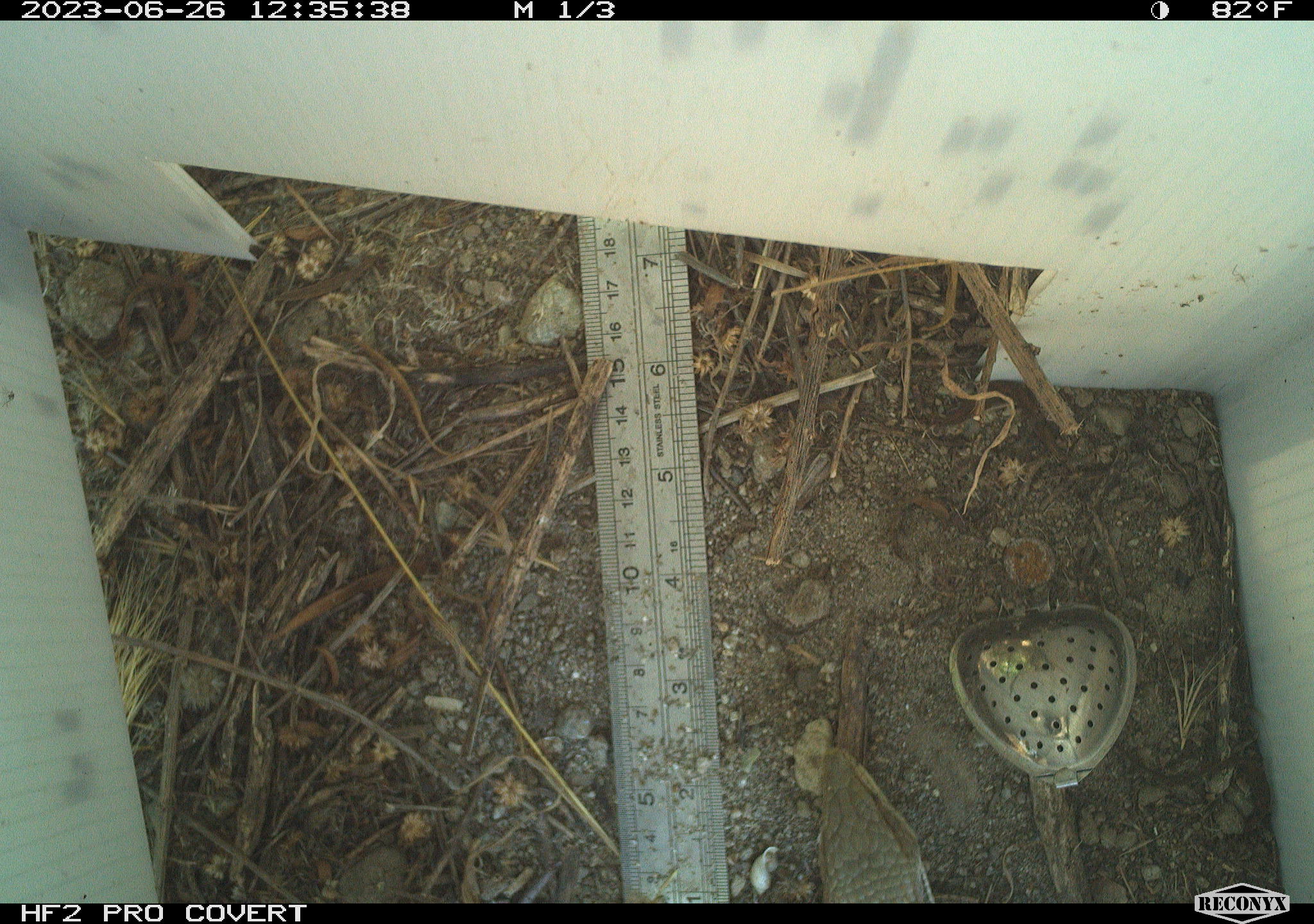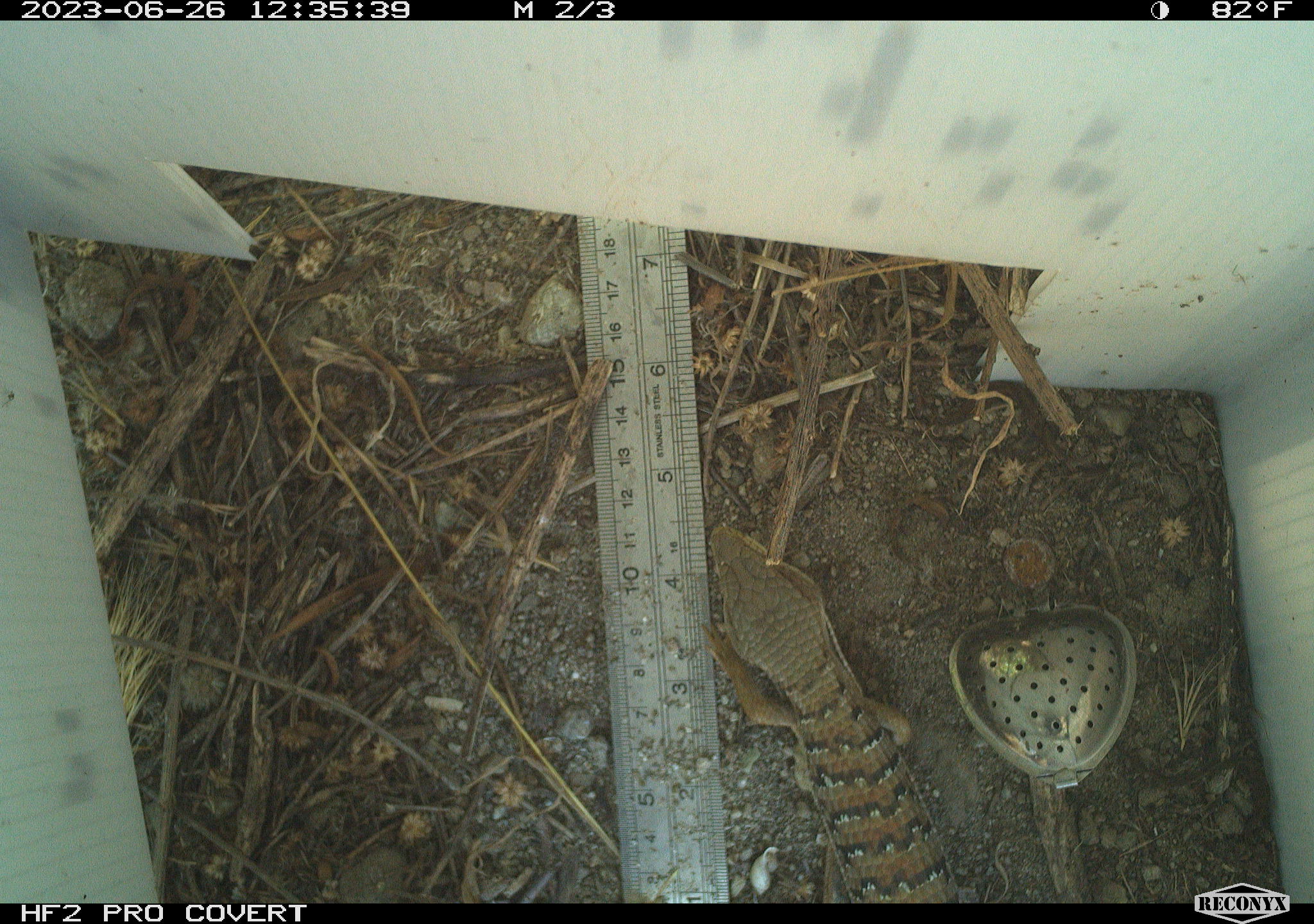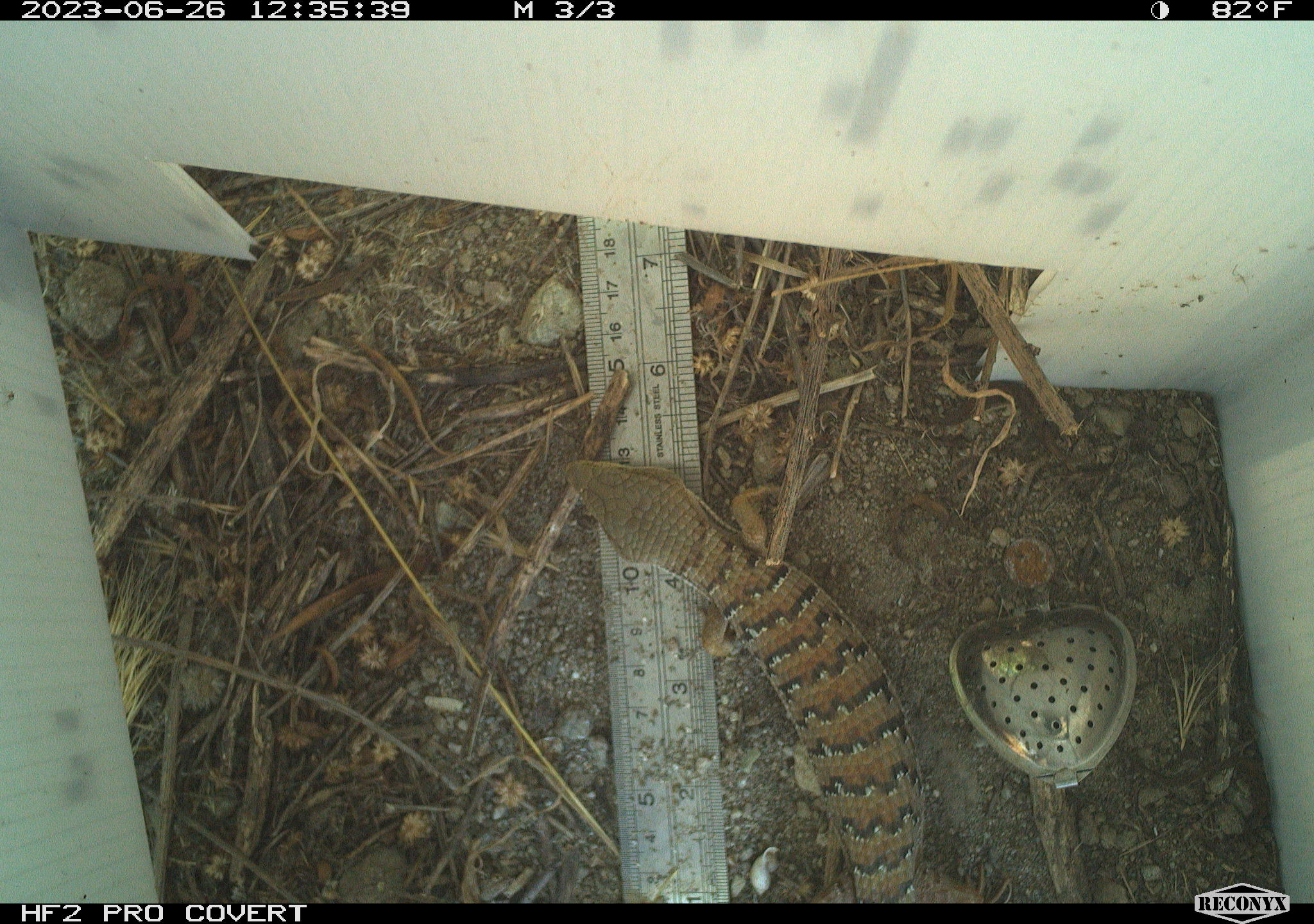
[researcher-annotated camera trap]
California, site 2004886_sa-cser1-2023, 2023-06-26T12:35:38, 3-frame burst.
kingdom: Animalia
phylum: Chordata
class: Reptilia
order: Squamata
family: Anguidae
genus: Elgaria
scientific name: Elgaria multicarinata webbii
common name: san diego alligator lizard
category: woodland alligator lizard